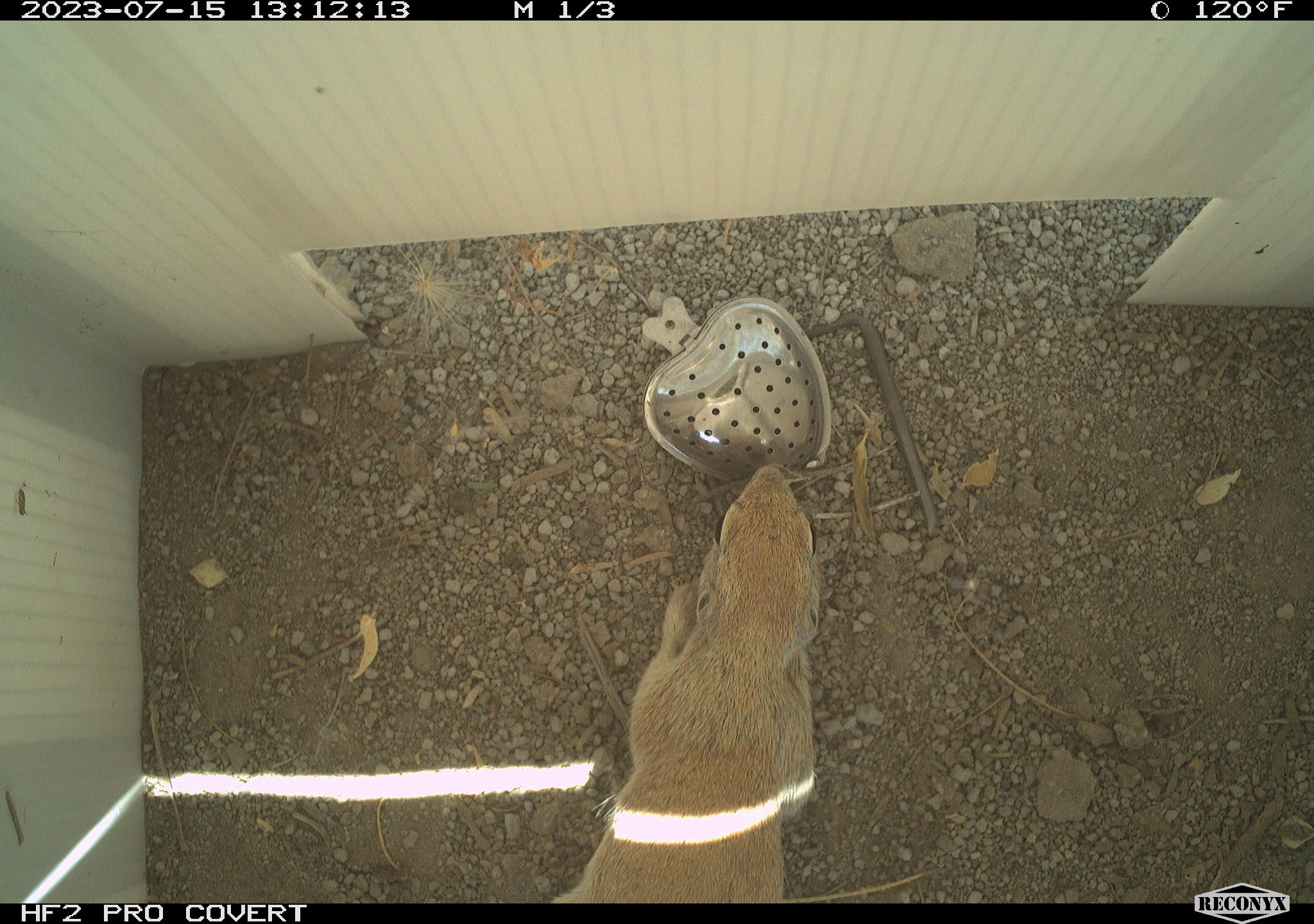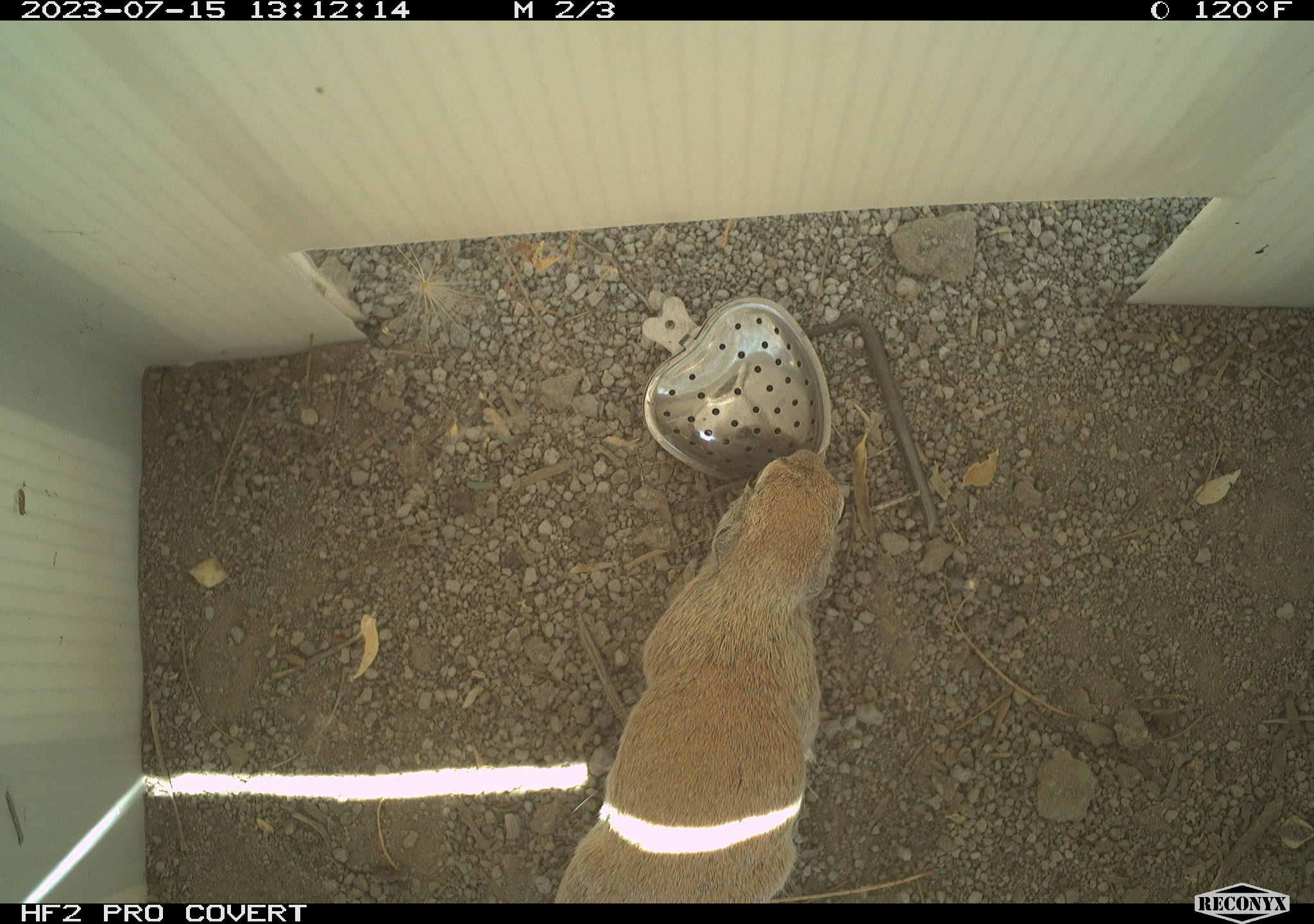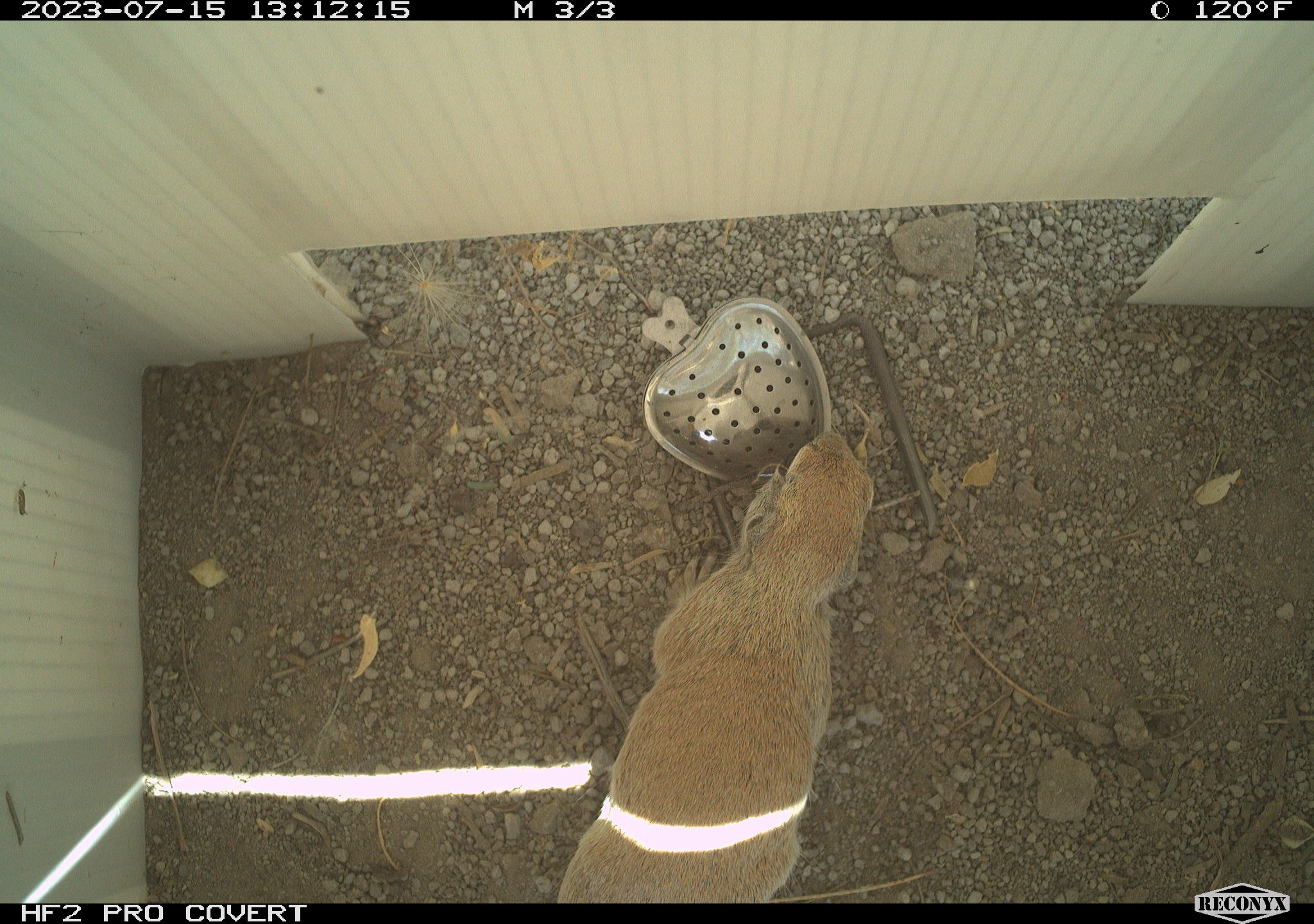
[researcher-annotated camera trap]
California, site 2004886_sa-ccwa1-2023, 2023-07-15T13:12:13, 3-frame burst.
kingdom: Animalia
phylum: Chordata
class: Mammalia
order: Rodentia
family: Sciuridae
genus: Xerospermophilus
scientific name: Xerospermophilus tereticaudus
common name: round-tailed ground squirrel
Round-tailed ground squirrel (Xerospermophilus tereticaudus).